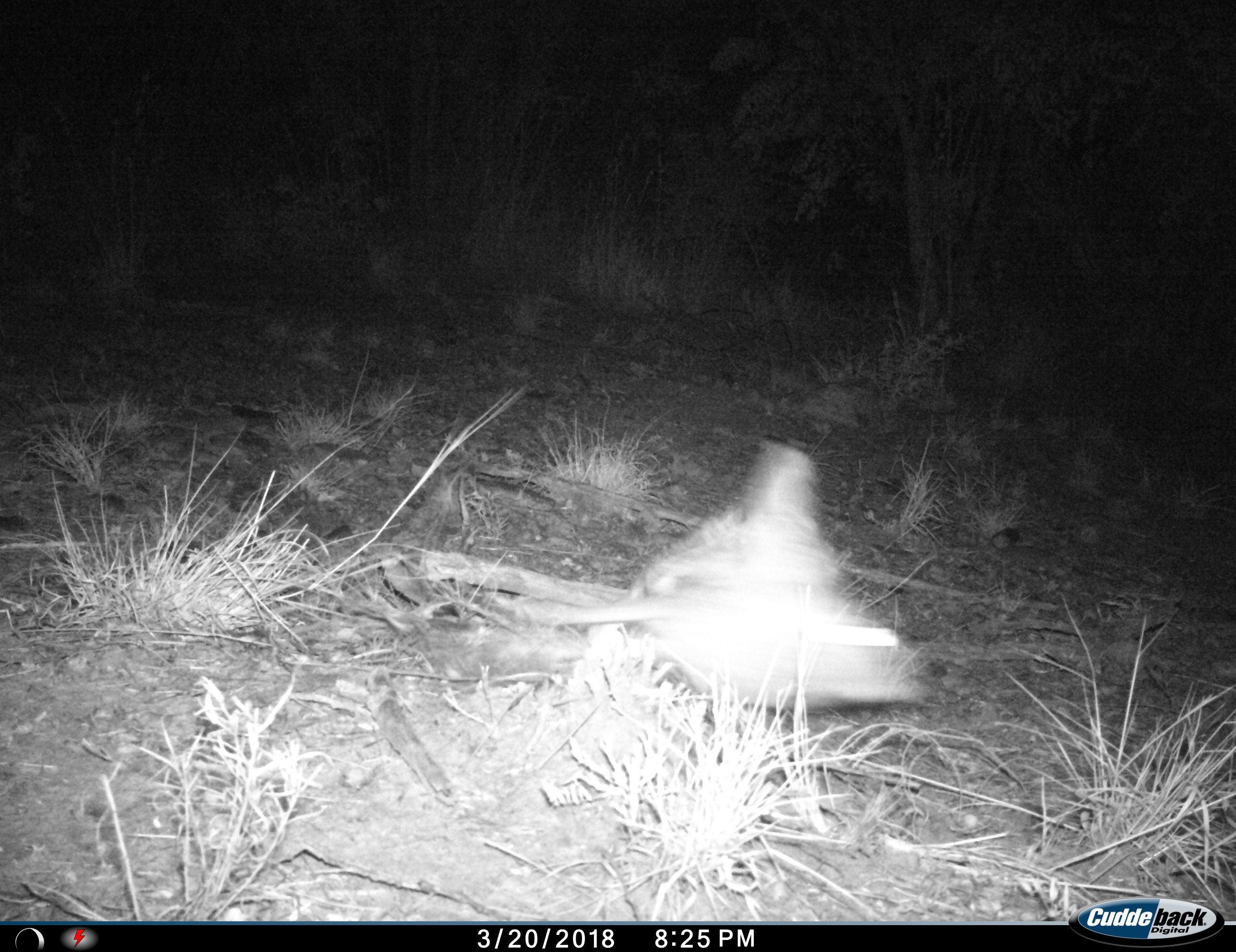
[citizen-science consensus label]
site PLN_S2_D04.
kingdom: Animalia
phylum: Chordata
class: Mammalia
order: Rodentia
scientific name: Rodentia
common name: rodent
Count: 1.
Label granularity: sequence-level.